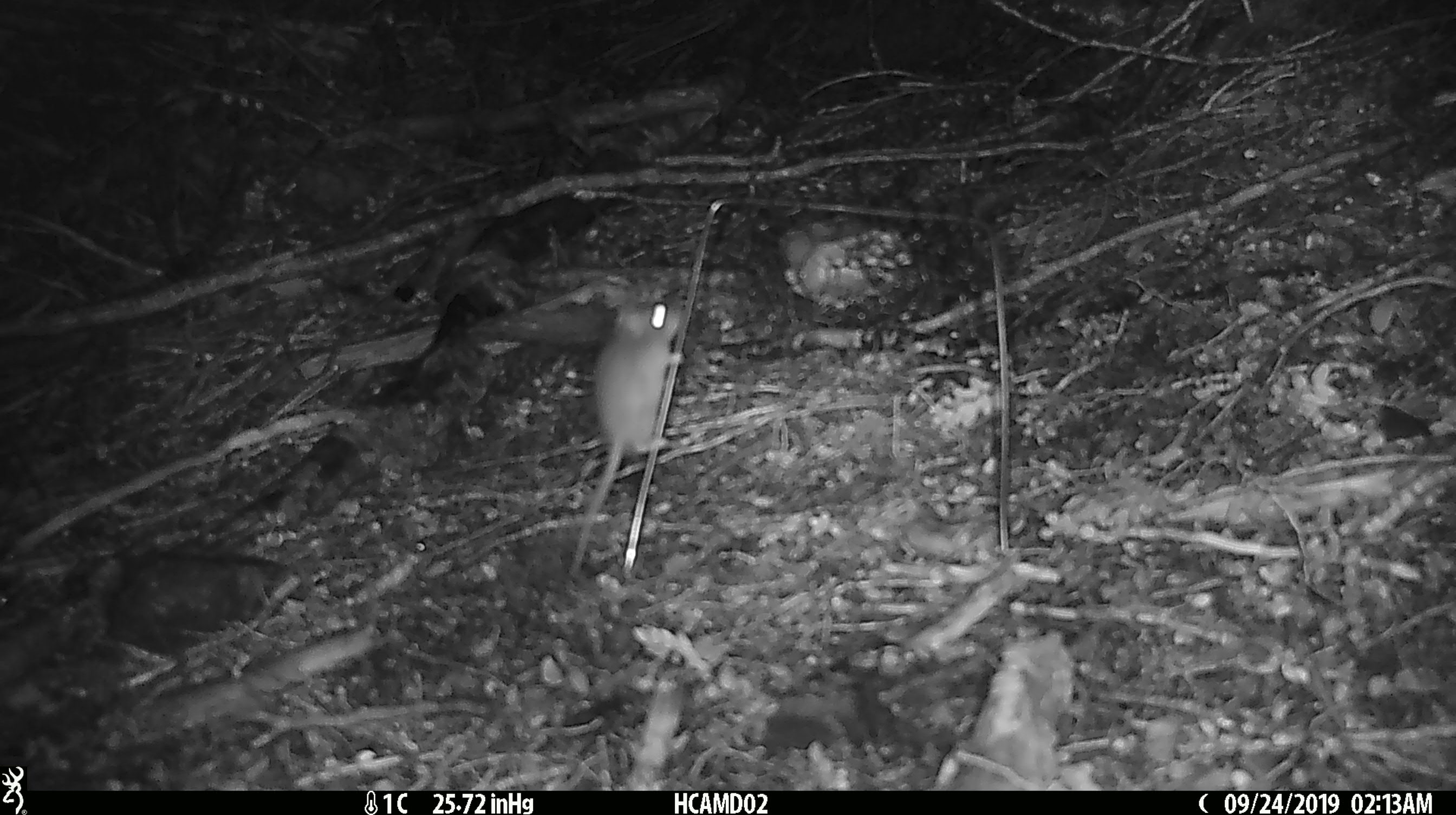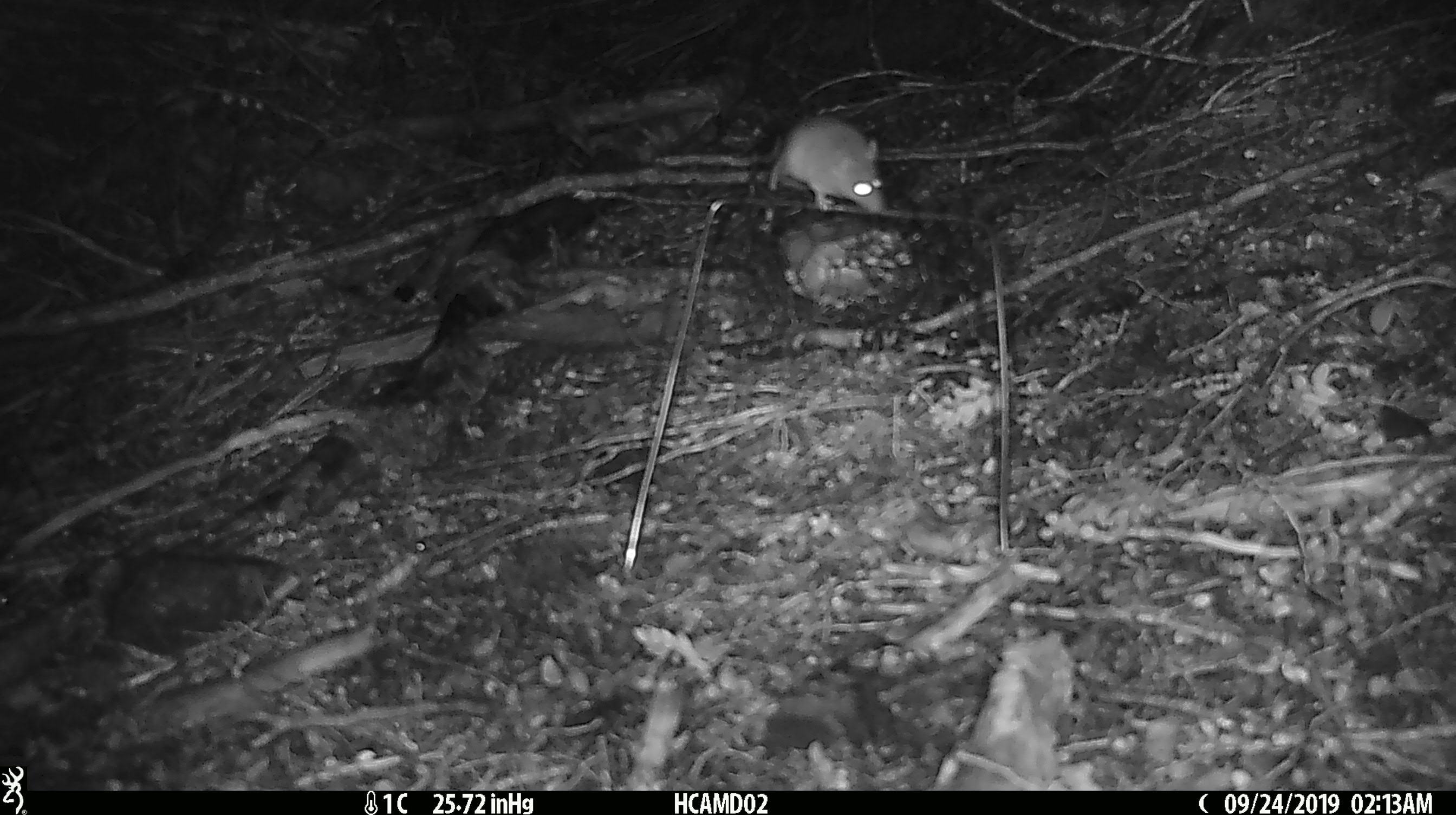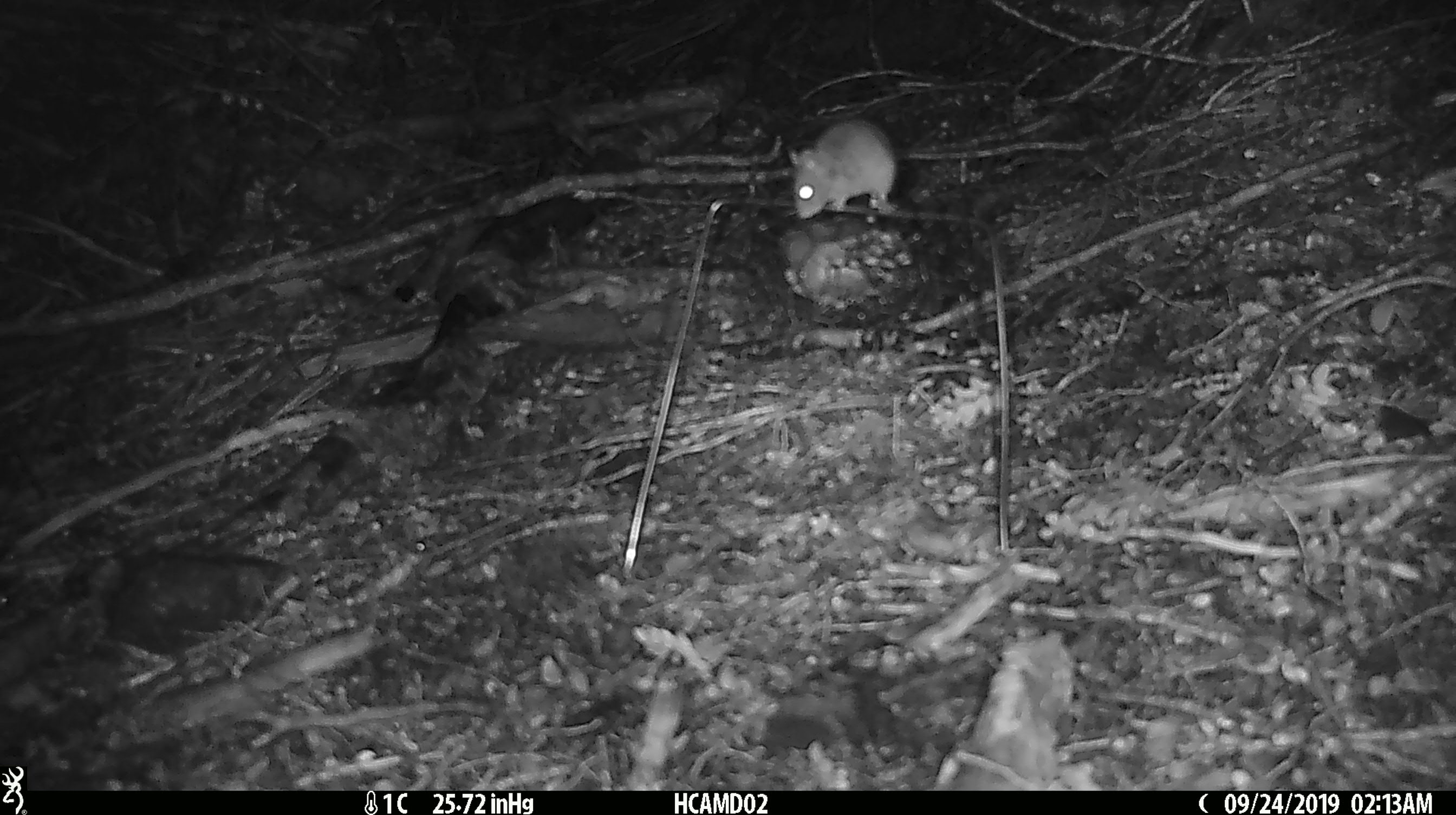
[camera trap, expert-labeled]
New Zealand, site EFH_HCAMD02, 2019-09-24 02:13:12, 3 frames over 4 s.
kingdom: Animalia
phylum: Chordata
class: Mammalia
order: Rodentia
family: Muridae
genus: Mus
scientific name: Mus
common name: mouse